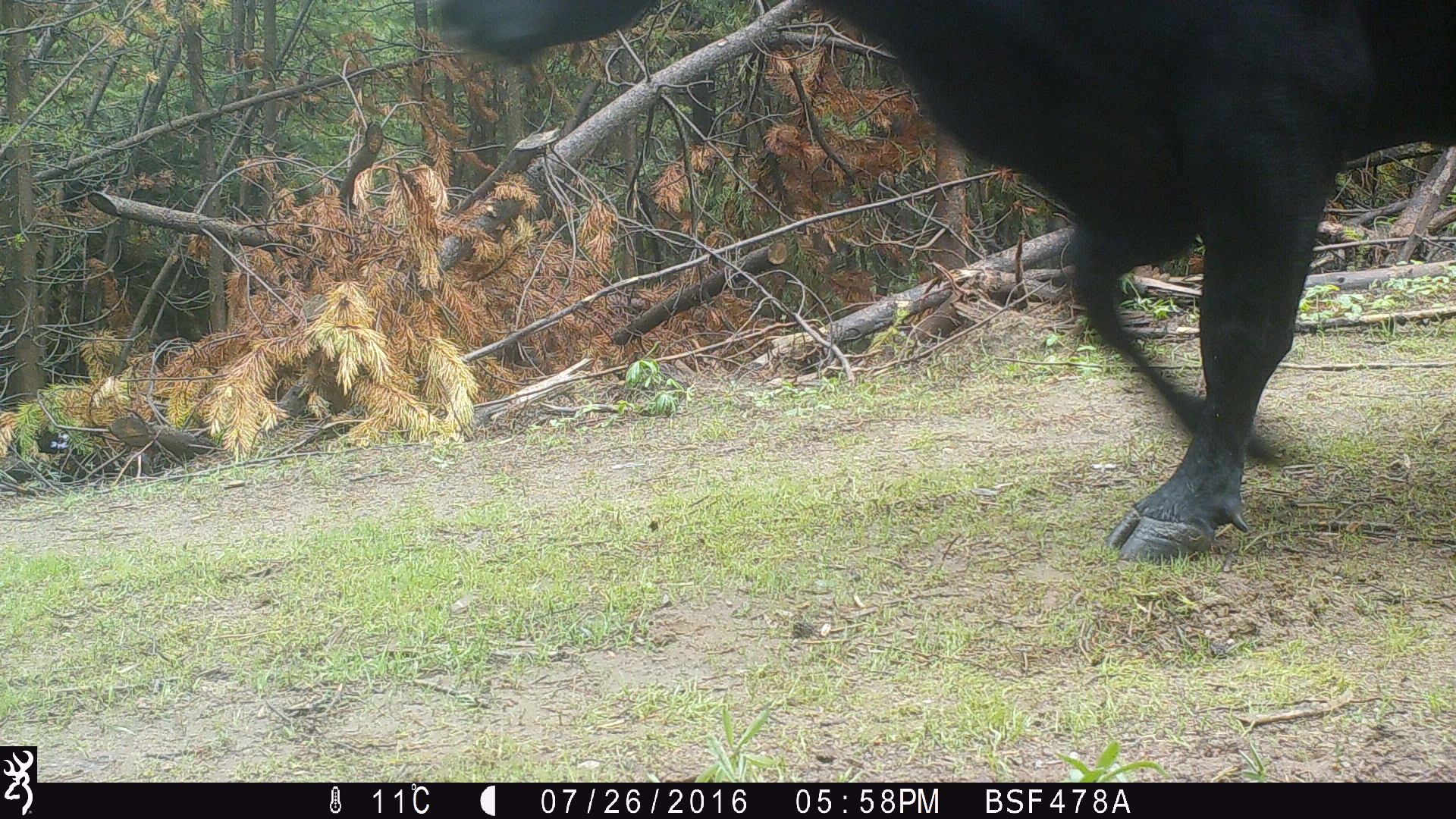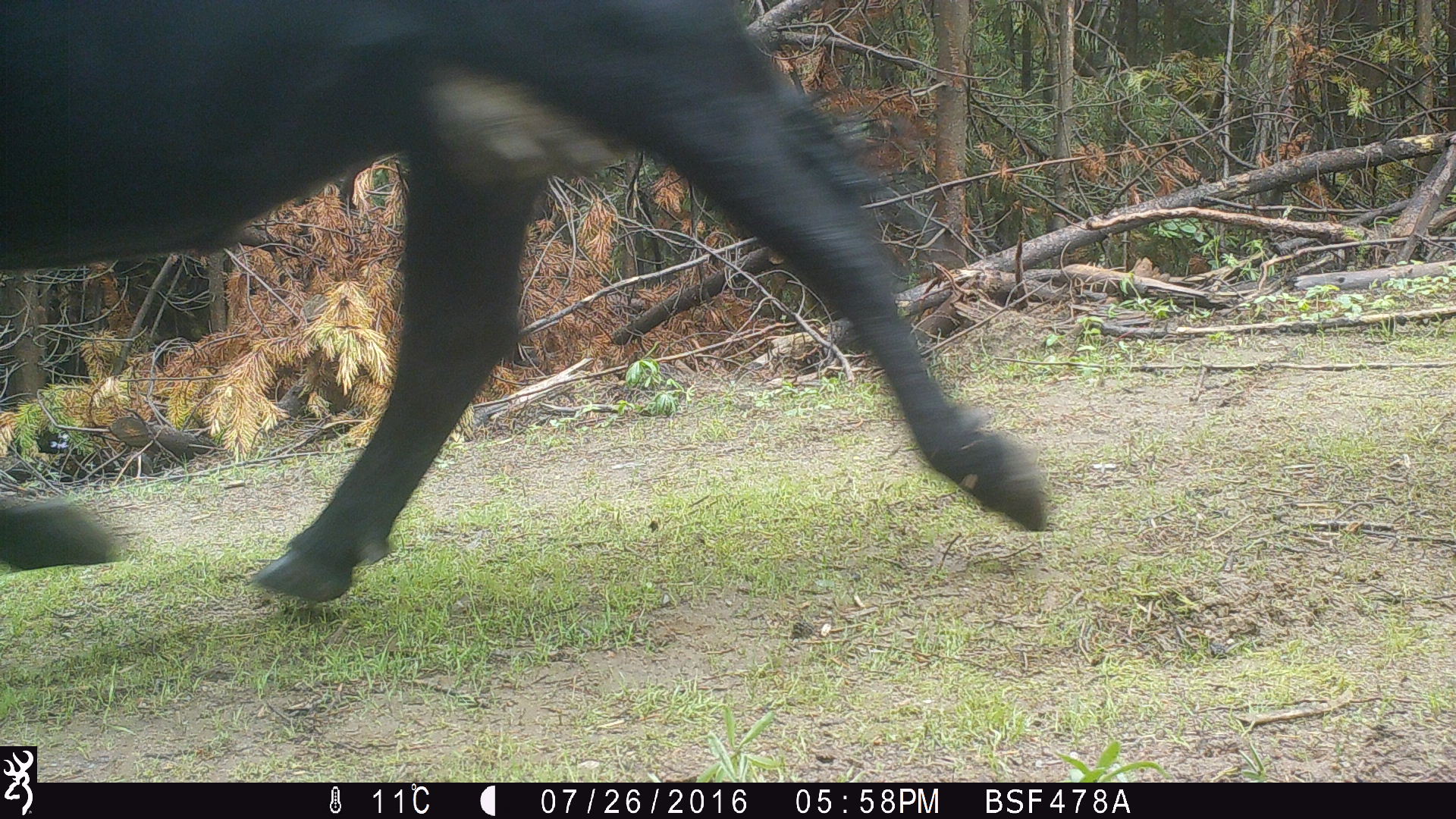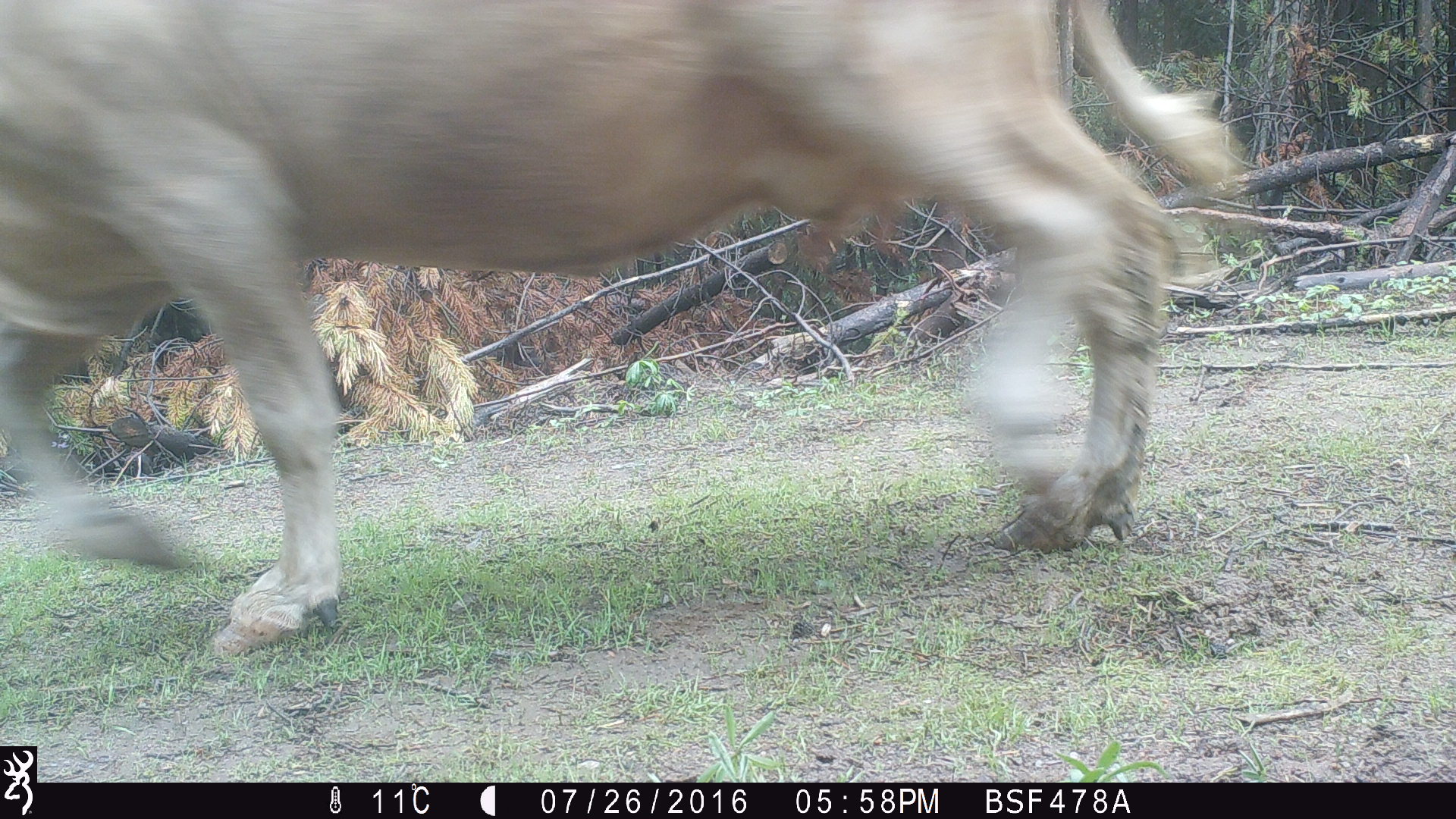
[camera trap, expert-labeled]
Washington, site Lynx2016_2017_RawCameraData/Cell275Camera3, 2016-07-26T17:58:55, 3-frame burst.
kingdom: Animalia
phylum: Chordata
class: Mammalia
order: Artiodactyla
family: Bovidae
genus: Bos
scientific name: Bos taurus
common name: domestic cattle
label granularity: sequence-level